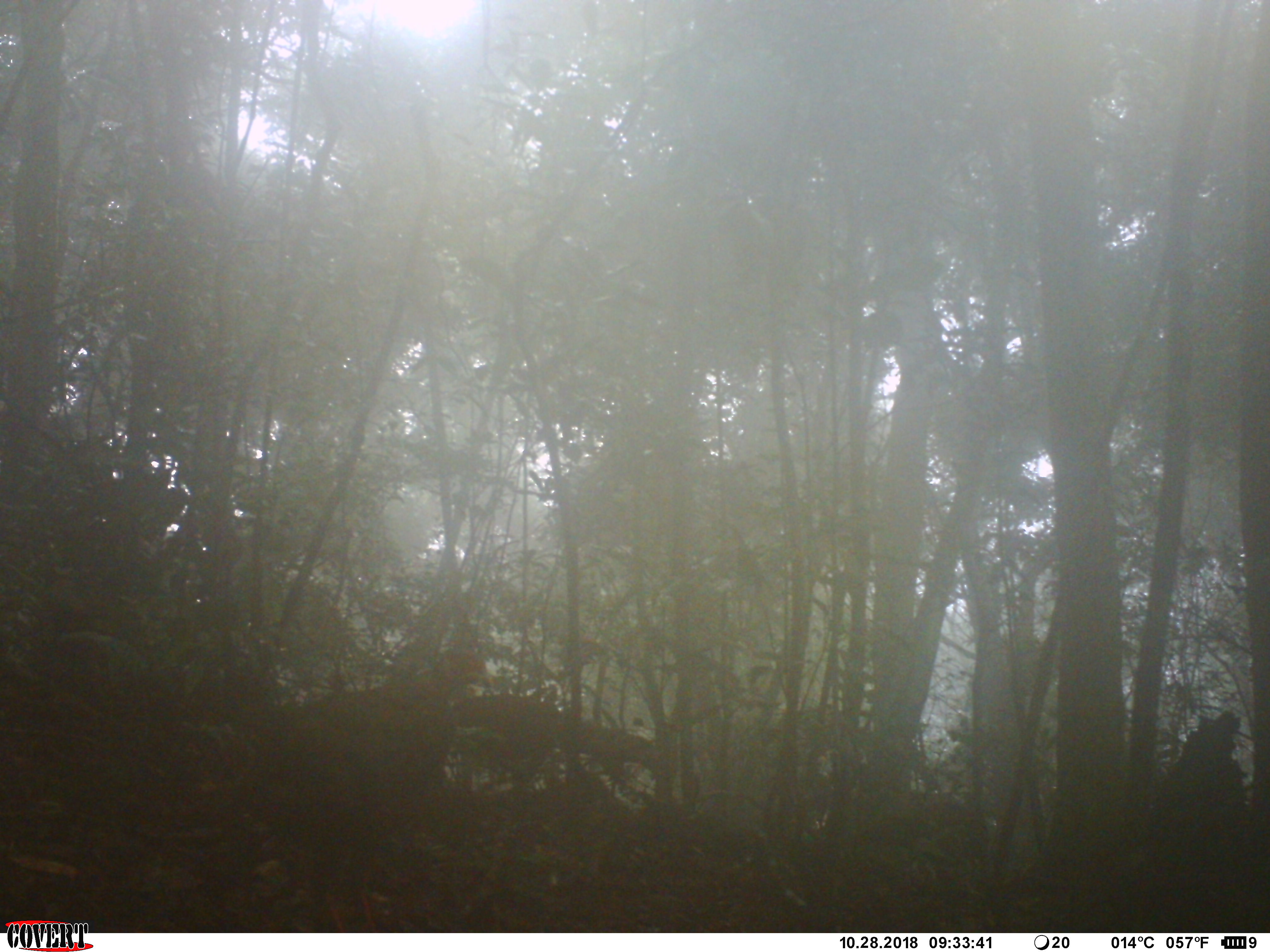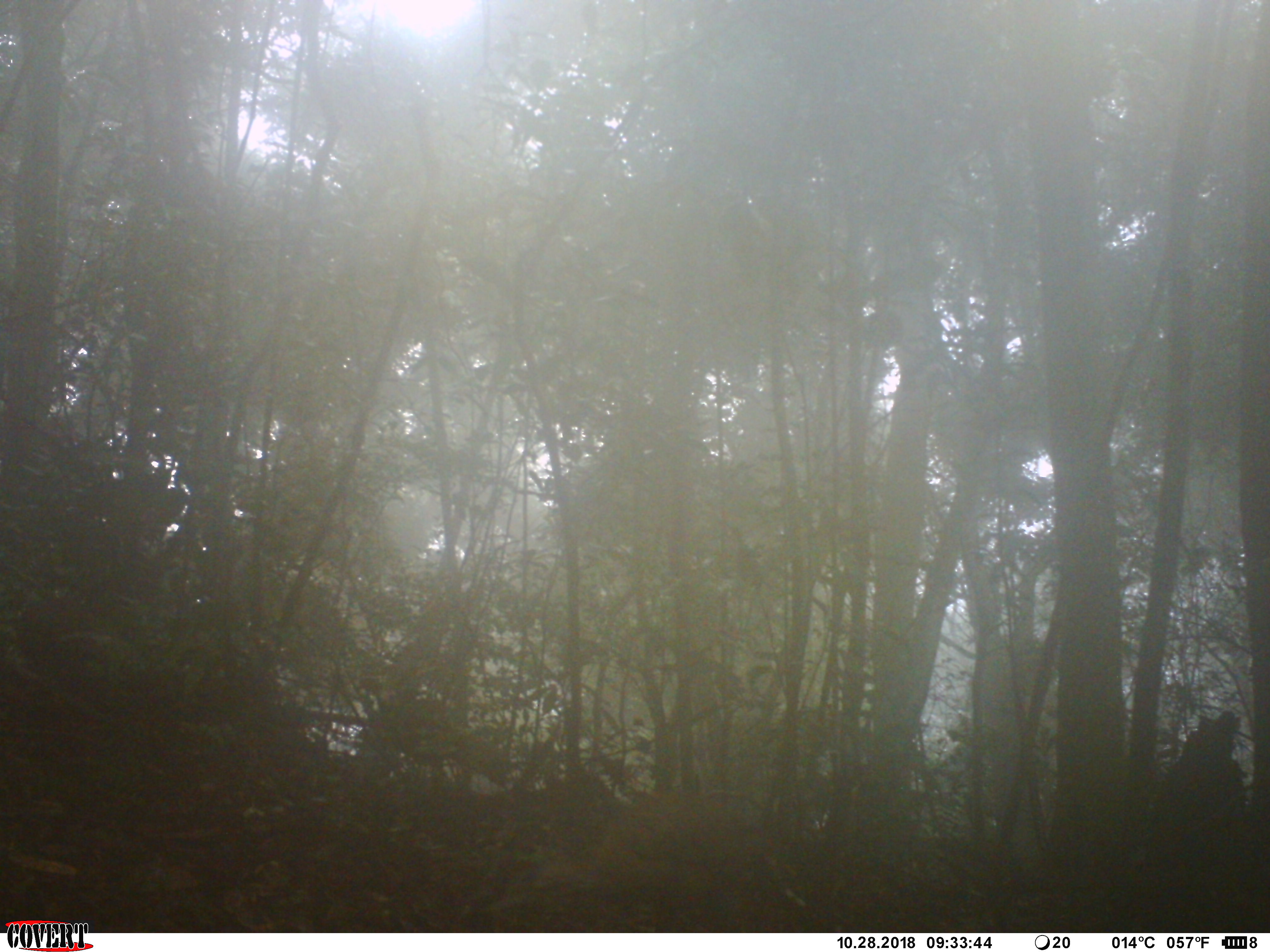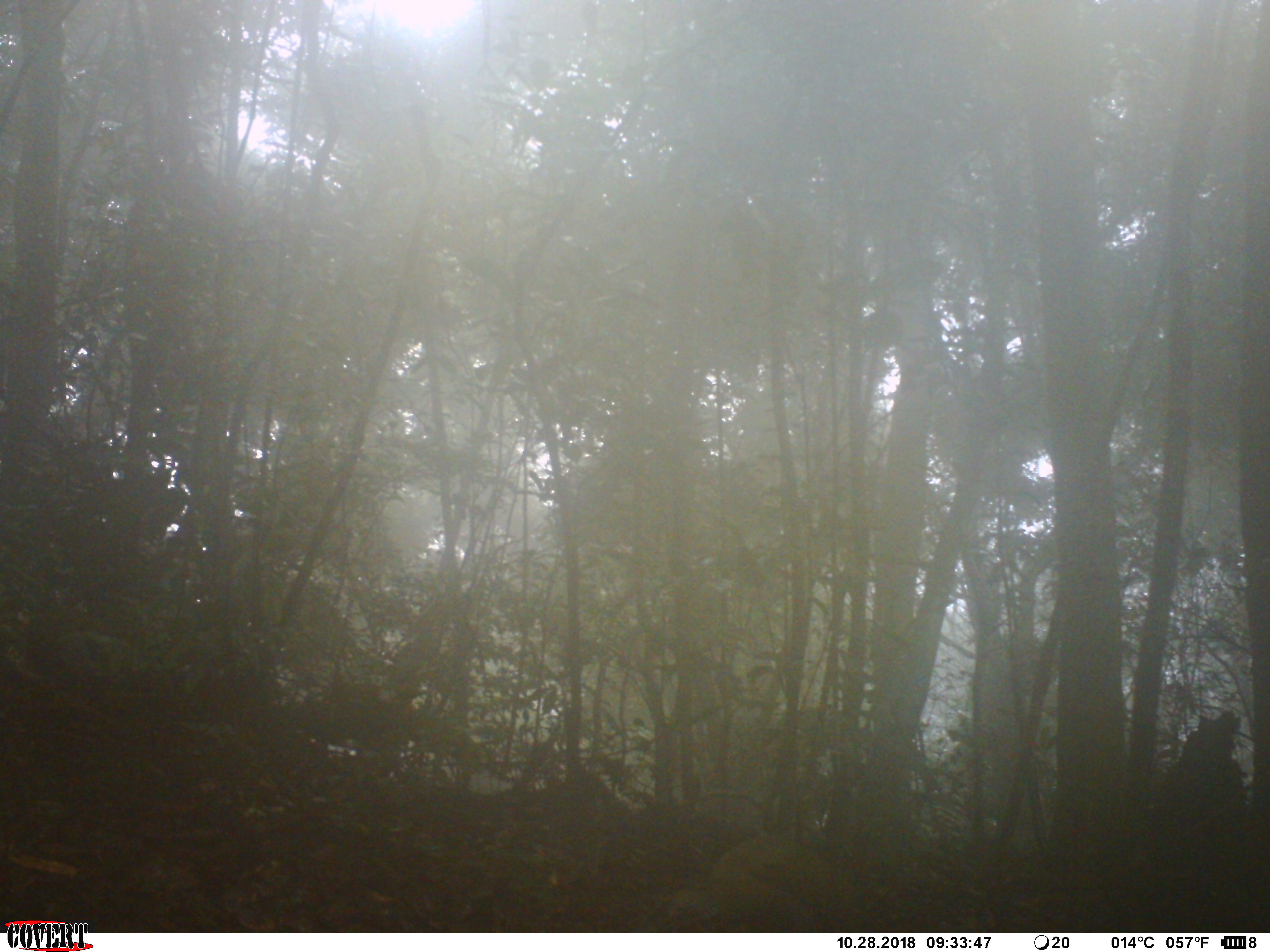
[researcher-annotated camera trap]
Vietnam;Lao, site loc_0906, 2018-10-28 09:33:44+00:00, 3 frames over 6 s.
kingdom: Animalia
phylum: Chordata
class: Aves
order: Galliformes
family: Phasianidae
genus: Lophura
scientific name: Lophura nycthemera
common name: silver pheasant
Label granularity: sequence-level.